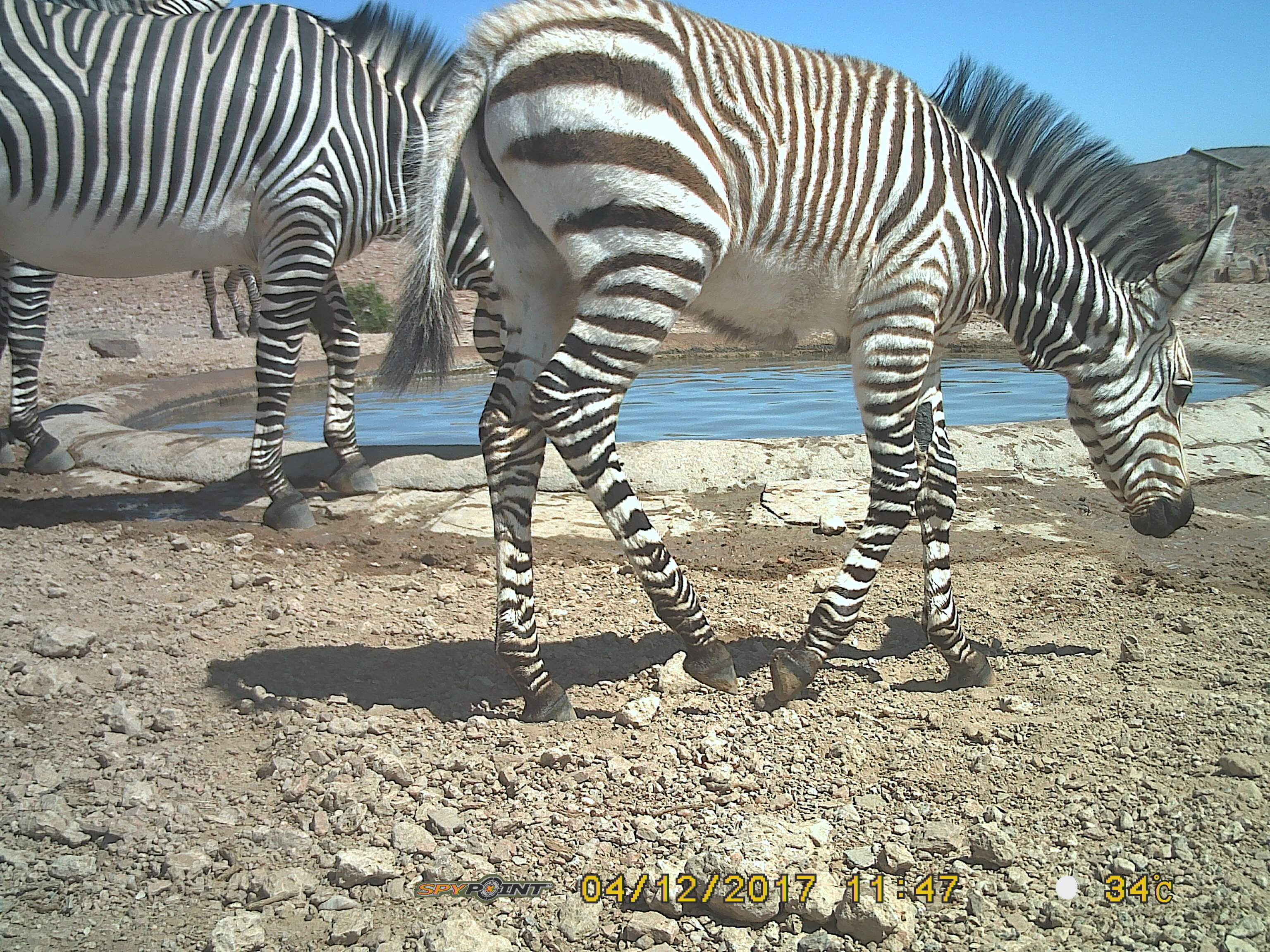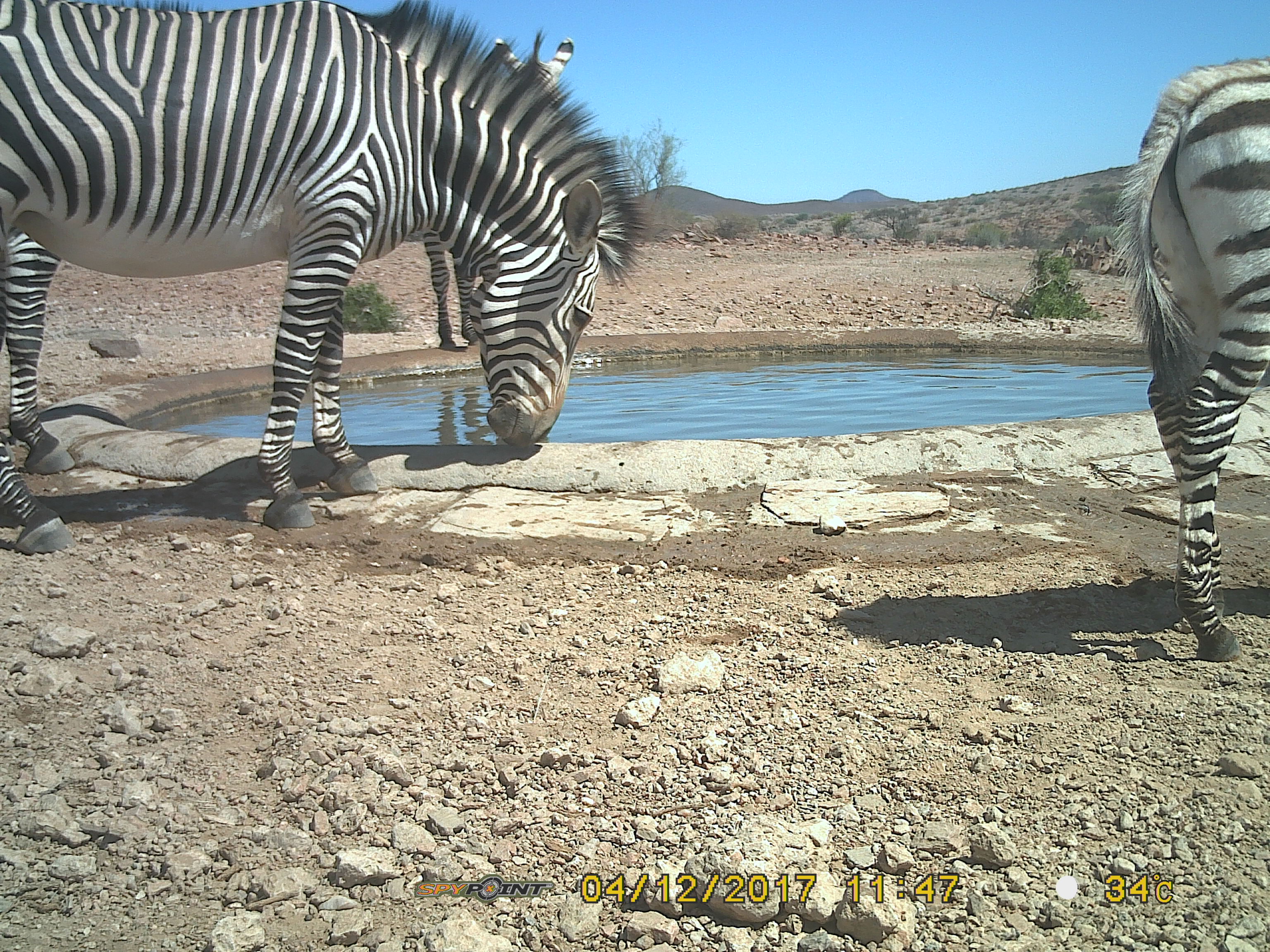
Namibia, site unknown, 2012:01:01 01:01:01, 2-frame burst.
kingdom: Animalia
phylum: Chordata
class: Mammalia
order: Perissodactyla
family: Equidae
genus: Equus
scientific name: Equus zebra hartmannae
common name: hartmann's mountain zebra